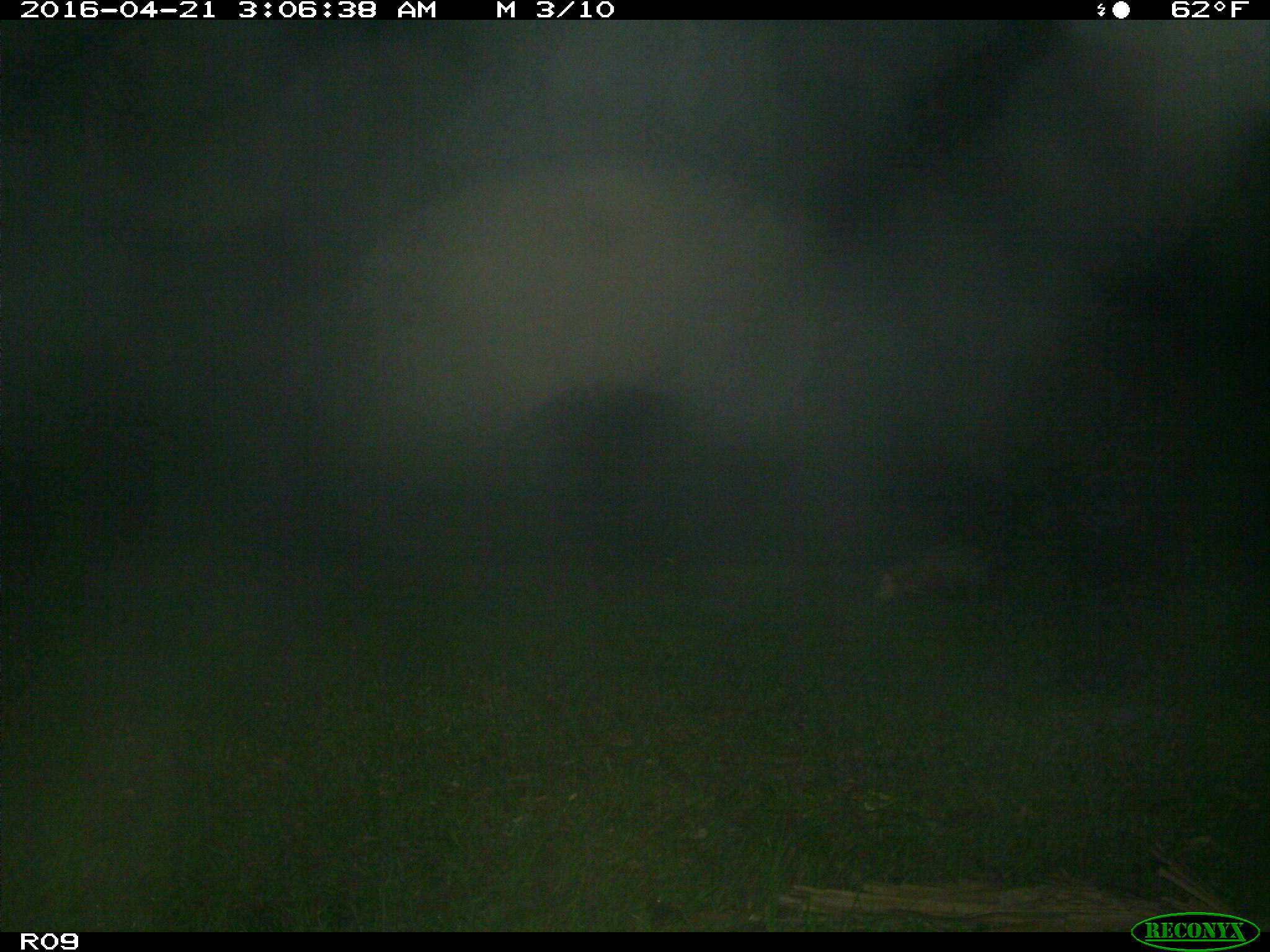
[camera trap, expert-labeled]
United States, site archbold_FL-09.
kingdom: Animalia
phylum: Chordata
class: Mammalia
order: Didelphimorphia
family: Didelphidae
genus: Didelphis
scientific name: Didelphis virginiana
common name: virginia opossum